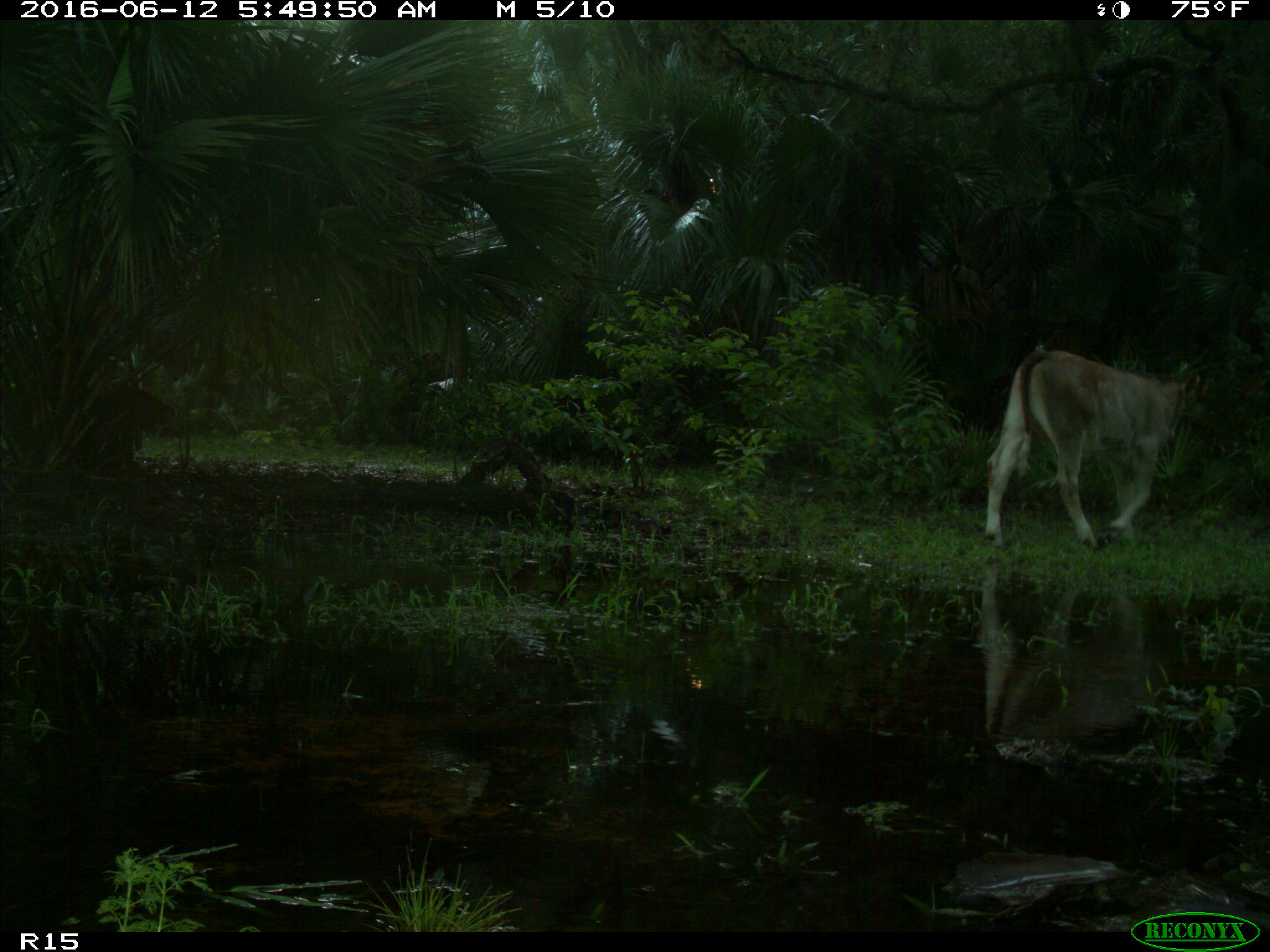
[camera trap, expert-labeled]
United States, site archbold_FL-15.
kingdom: Animalia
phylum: Chordata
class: Mammalia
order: Artiodactyla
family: Bovidae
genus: Bos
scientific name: Bos taurus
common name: domestic cow